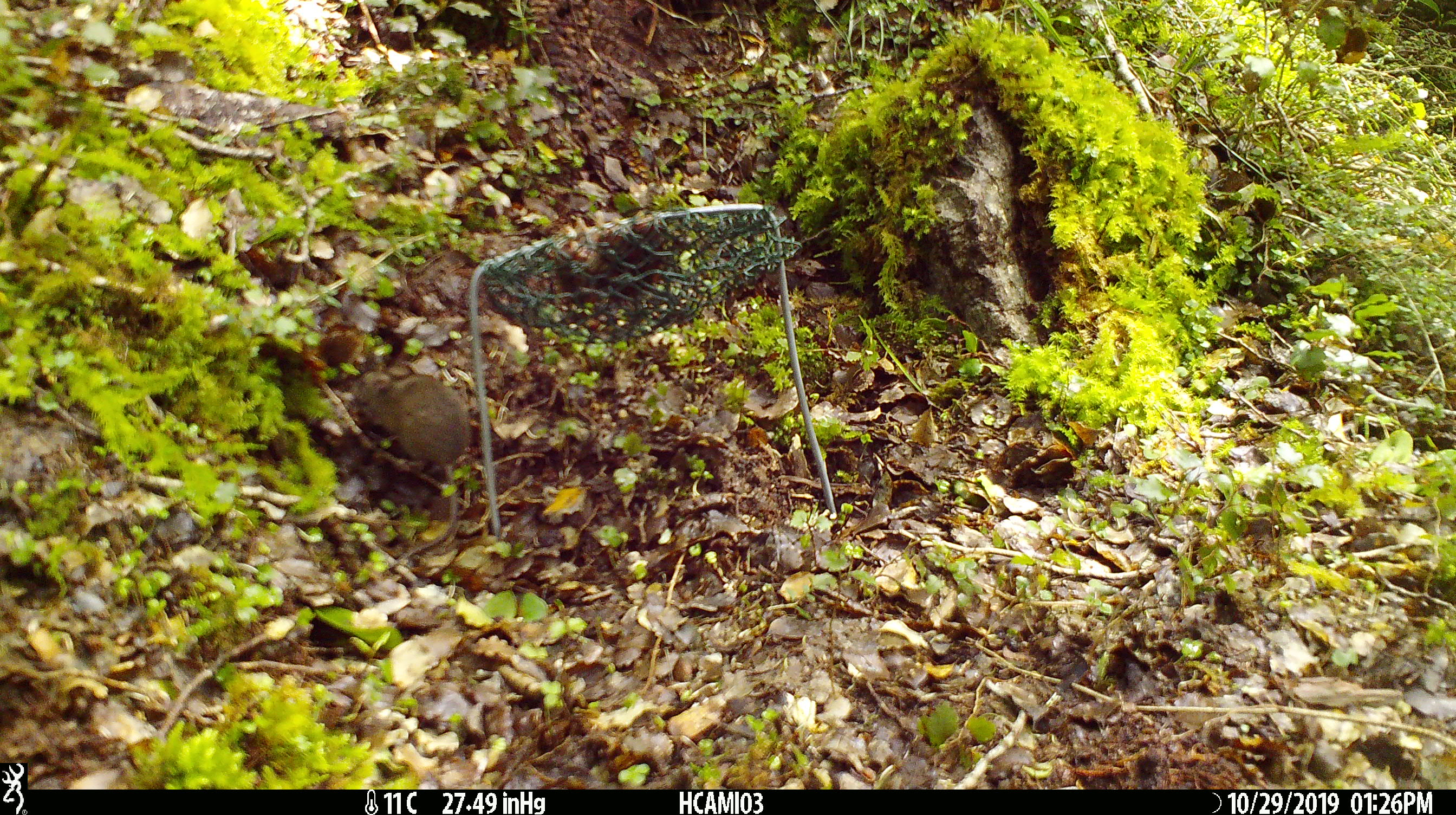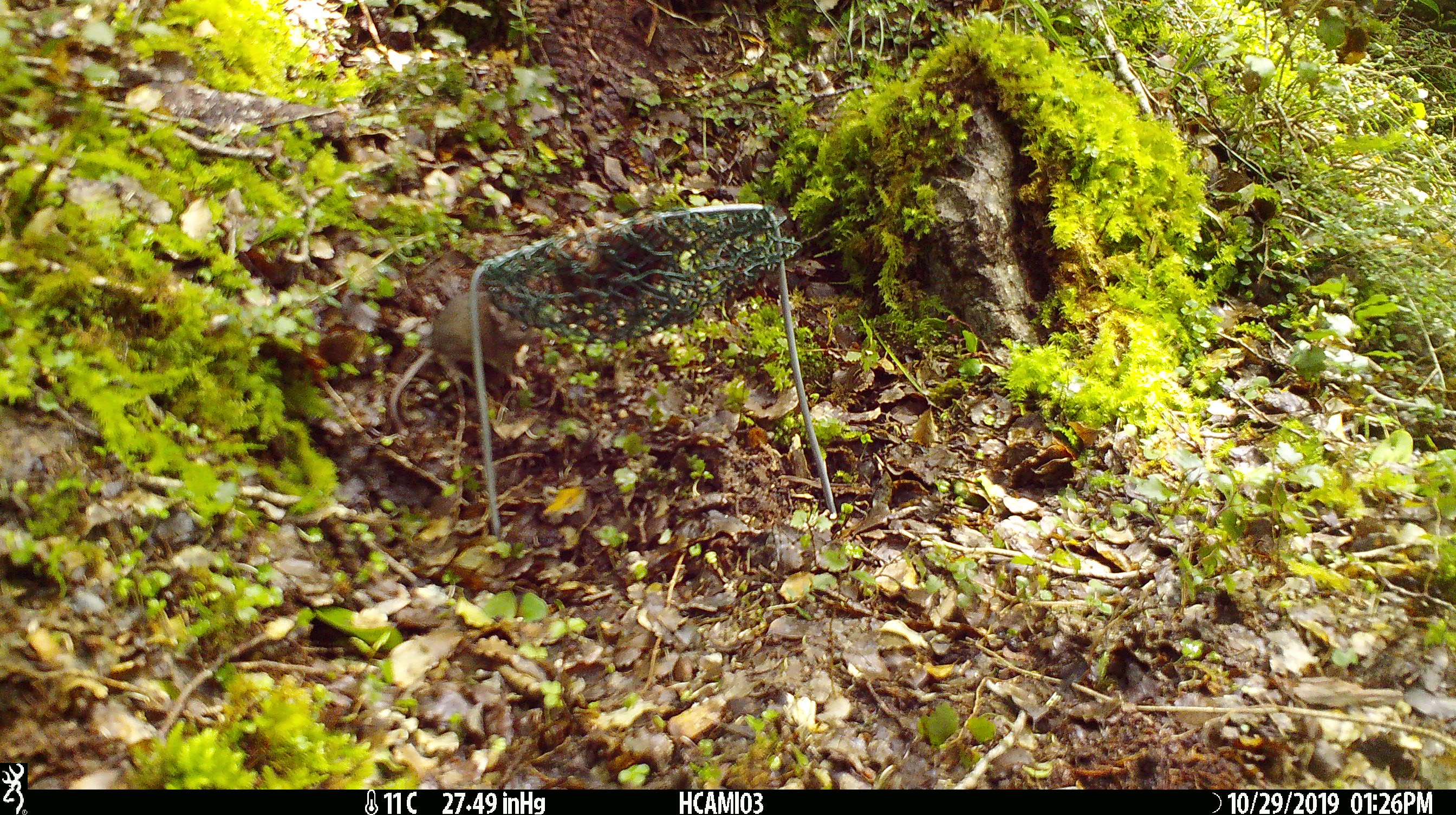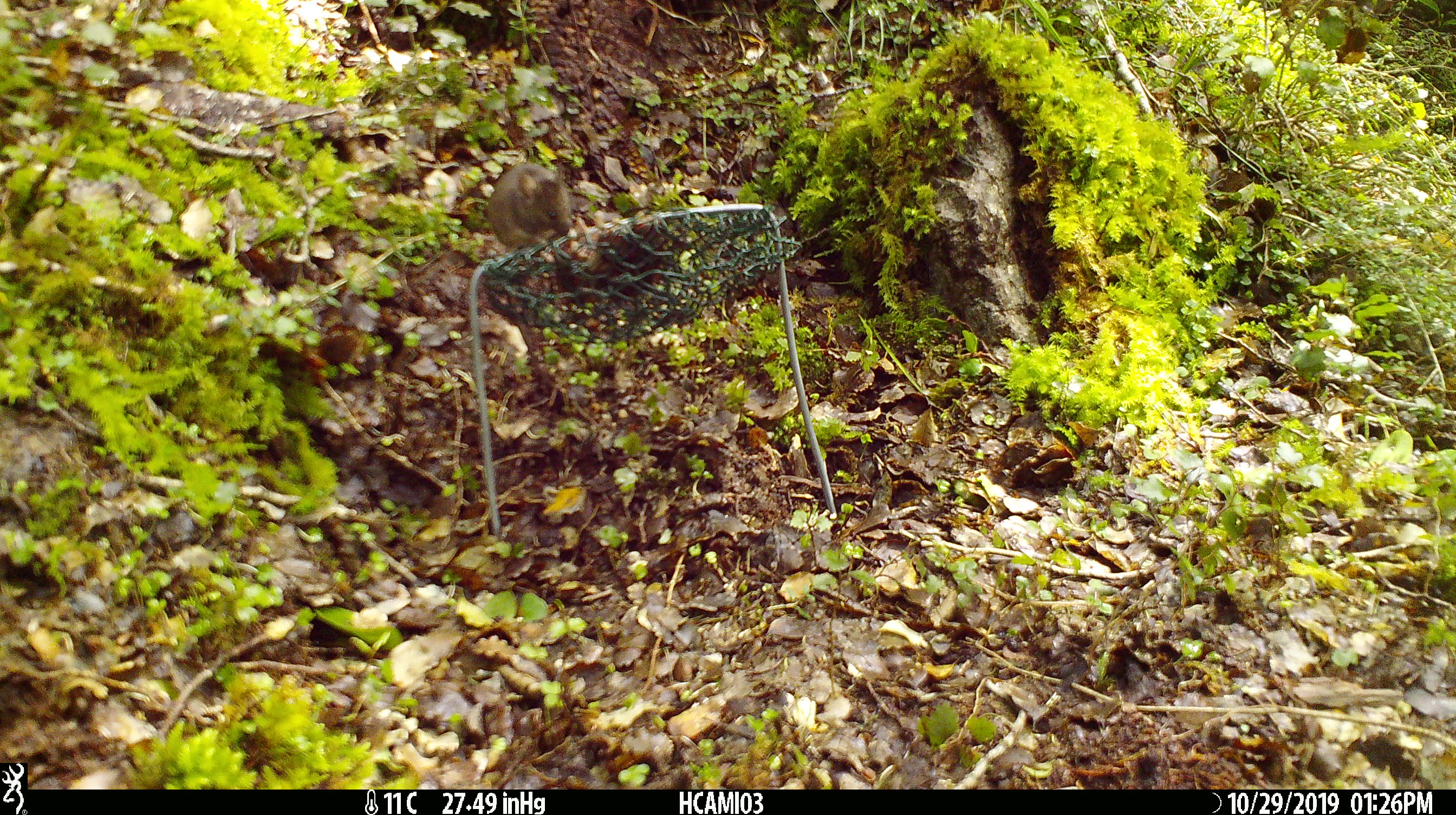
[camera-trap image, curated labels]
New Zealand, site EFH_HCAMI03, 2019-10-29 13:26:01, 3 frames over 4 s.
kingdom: Animalia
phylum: Chordata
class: Mammalia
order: Rodentia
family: Muridae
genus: Mus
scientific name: Mus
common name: mouse